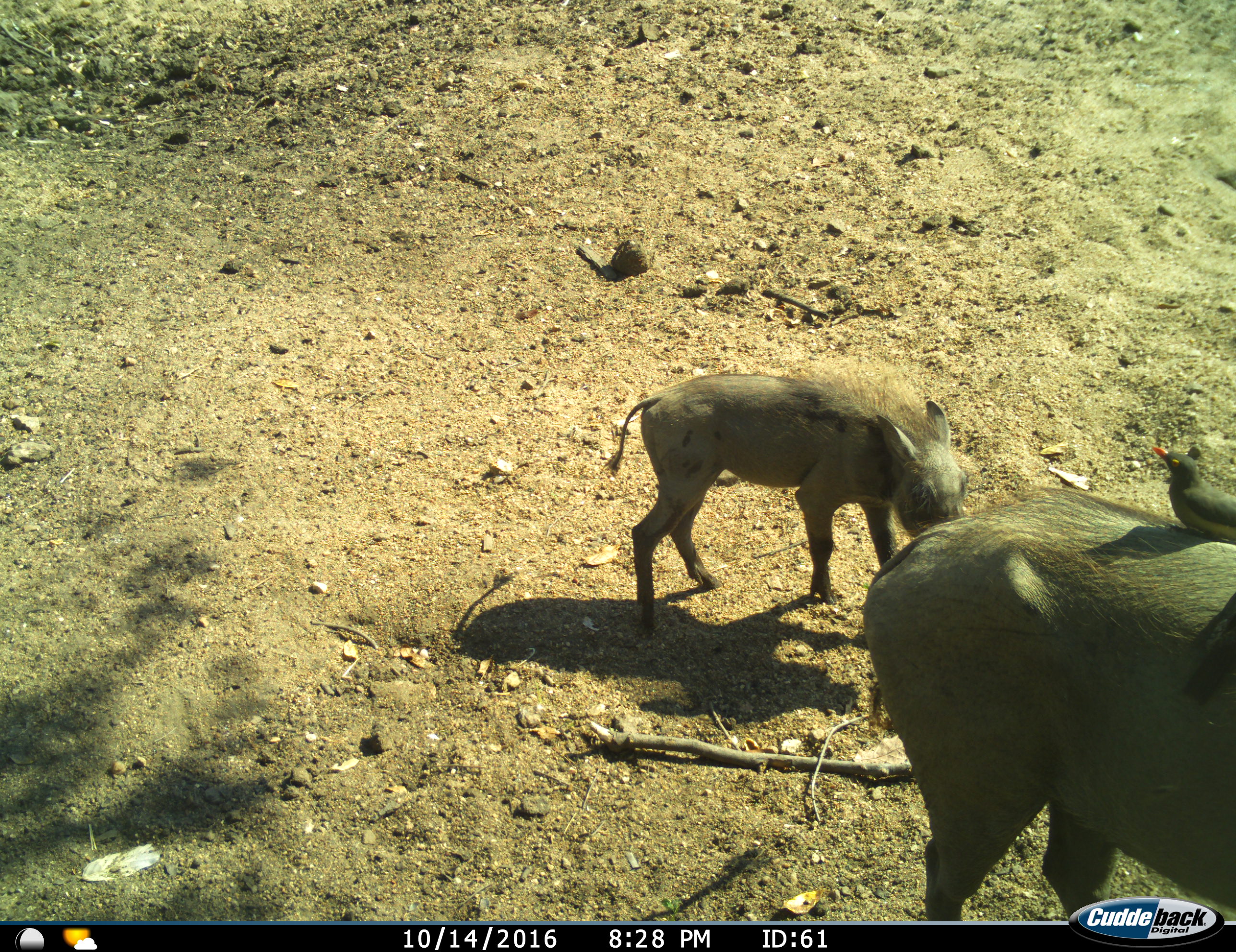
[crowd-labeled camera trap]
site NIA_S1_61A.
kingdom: Animalia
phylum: Chordata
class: Aves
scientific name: Aves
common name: bird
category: birdother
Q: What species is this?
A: Birdother (bird) (Aves).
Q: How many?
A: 1.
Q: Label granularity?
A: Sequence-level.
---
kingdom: Animalia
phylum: Chordata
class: Mammalia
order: Artiodactyla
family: Suidae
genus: Phacochoerus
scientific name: Phacochoerus africanus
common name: warthog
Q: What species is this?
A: Warthog (Phacochoerus africanus).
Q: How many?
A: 2.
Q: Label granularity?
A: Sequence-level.